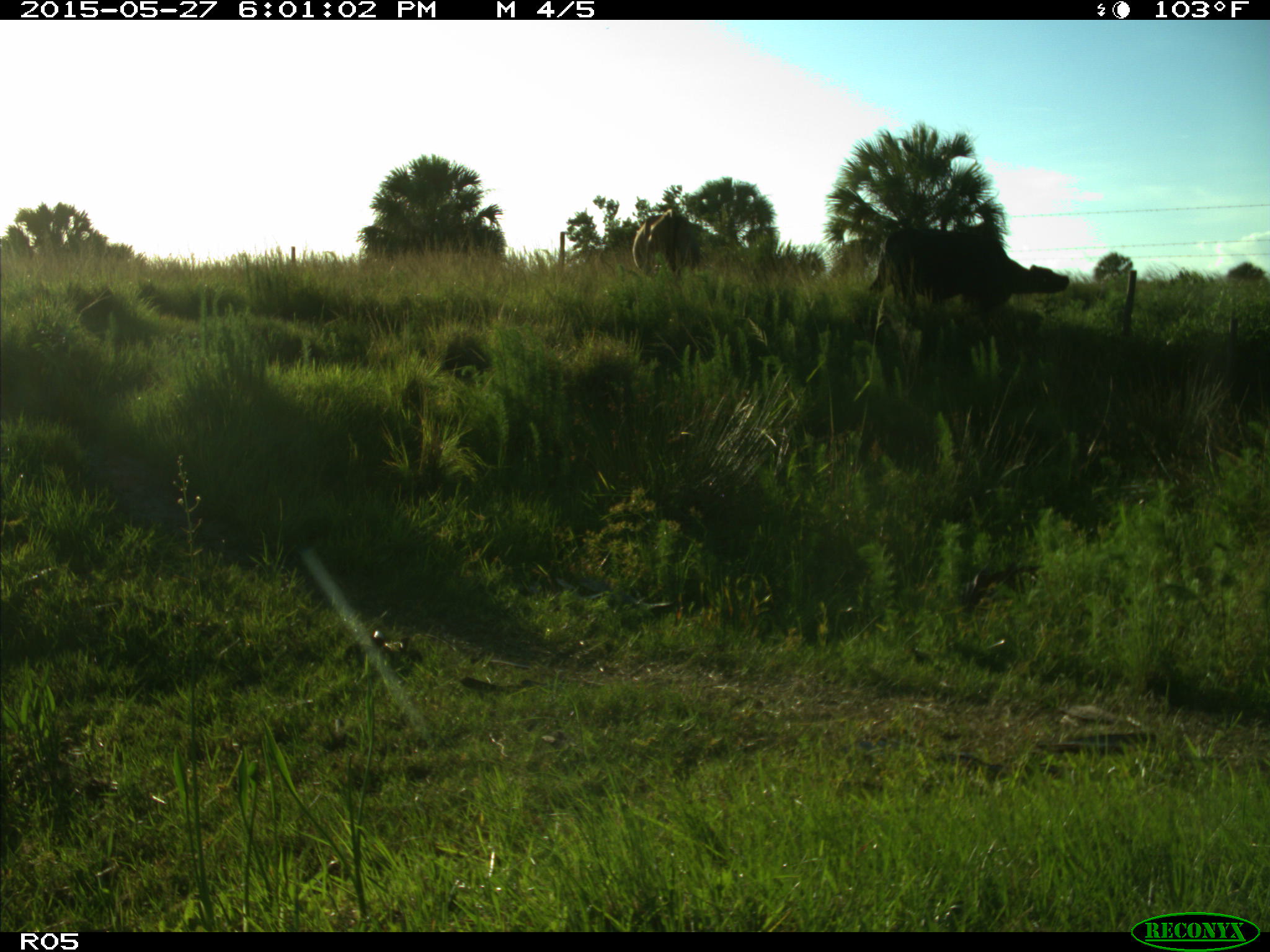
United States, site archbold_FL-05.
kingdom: Animalia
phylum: Chordata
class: Mammalia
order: Artiodactyla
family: Bovidae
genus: Bos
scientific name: Bos taurus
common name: domestic cow